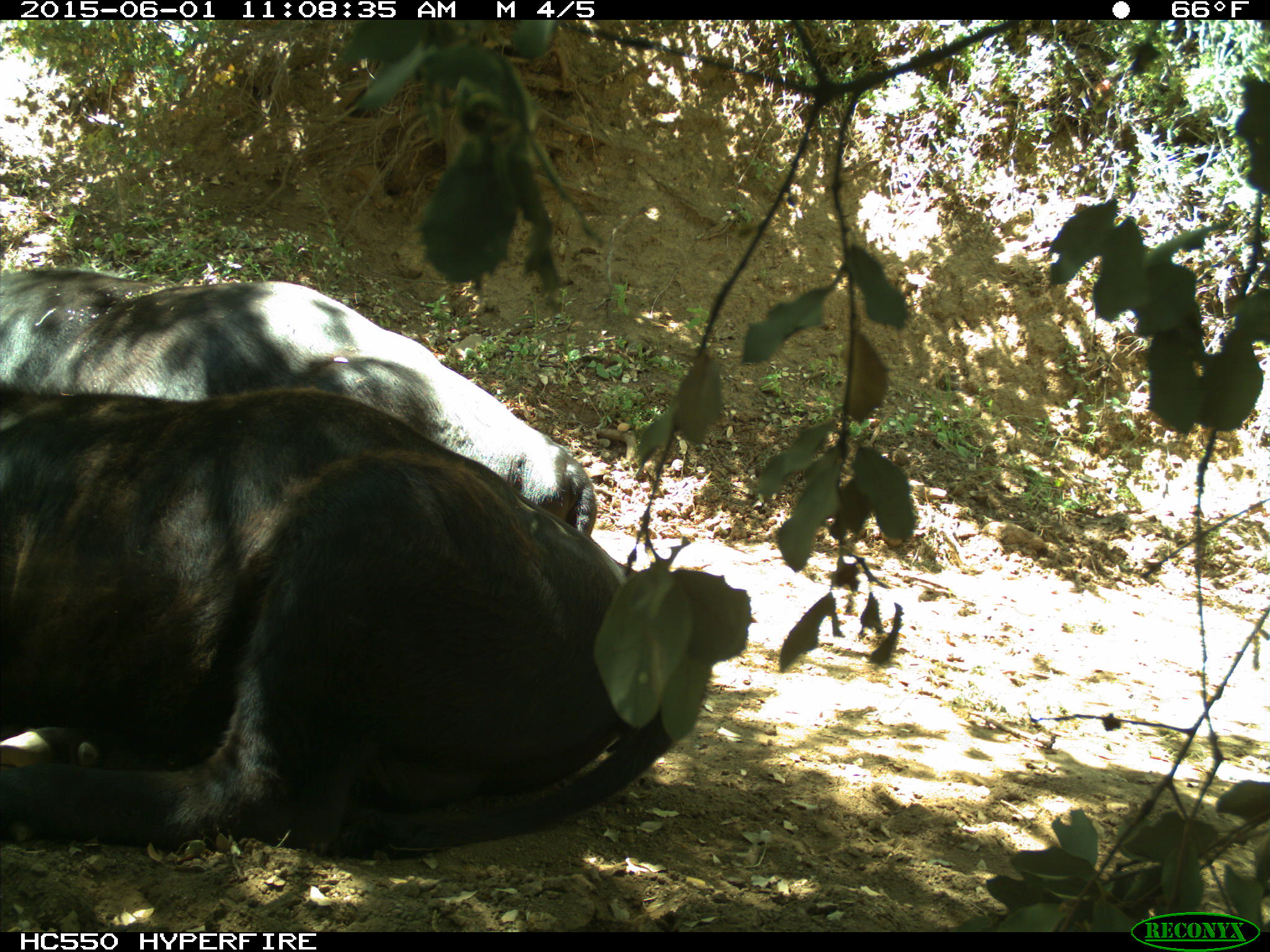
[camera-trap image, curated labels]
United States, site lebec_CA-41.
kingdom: Animalia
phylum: Chordata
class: Mammalia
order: Artiodactyla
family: Bovidae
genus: Bos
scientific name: Bos taurus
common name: domestic cow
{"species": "Bos taurus (domestic cow)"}